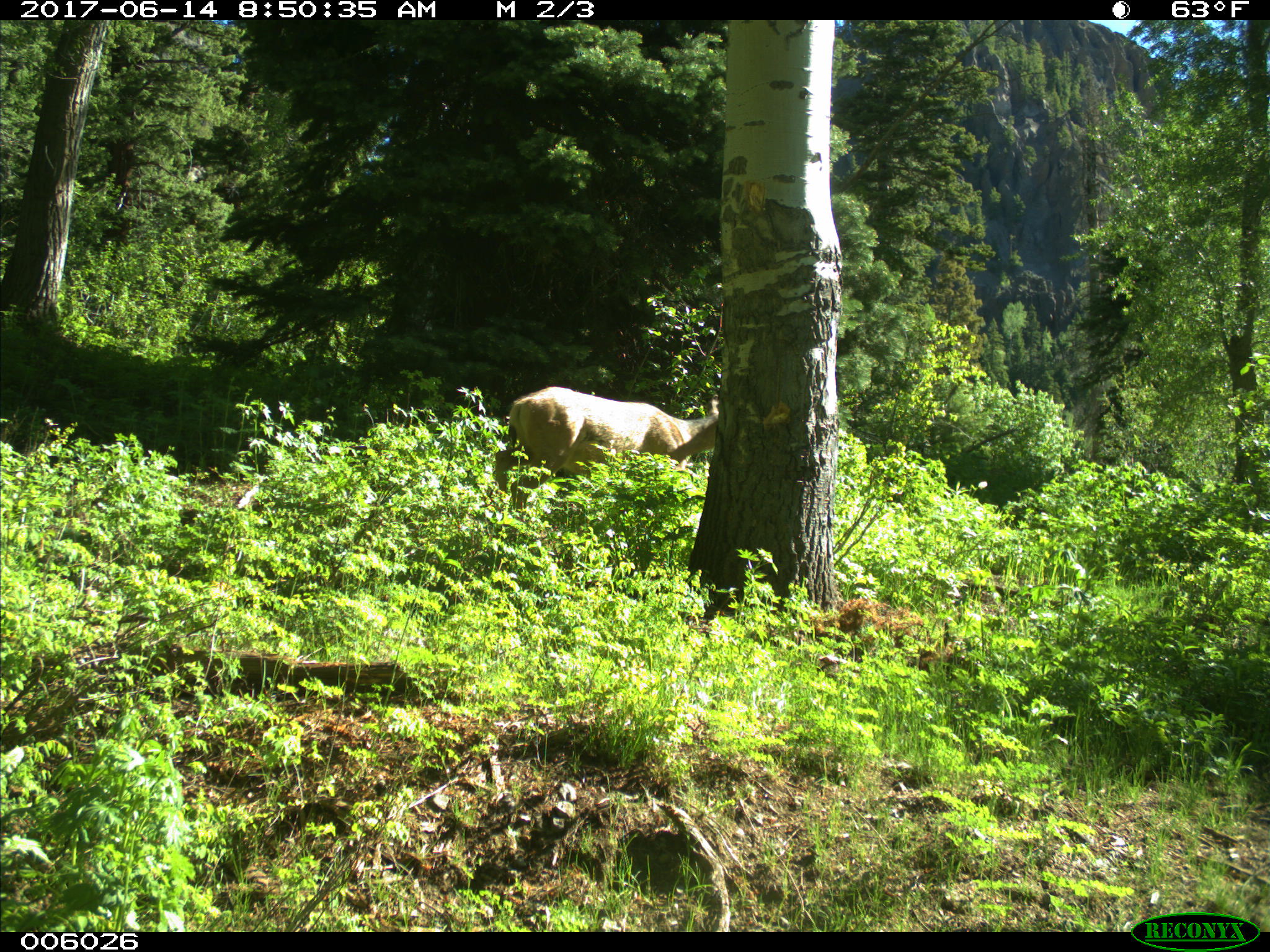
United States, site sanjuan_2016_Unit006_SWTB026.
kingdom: Animalia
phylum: Chordata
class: Mammalia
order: Artiodactyla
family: Cervidae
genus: Odocoileus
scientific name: Odocoileus hemionus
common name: mule deer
Odocoileus hemionus (mule deer).